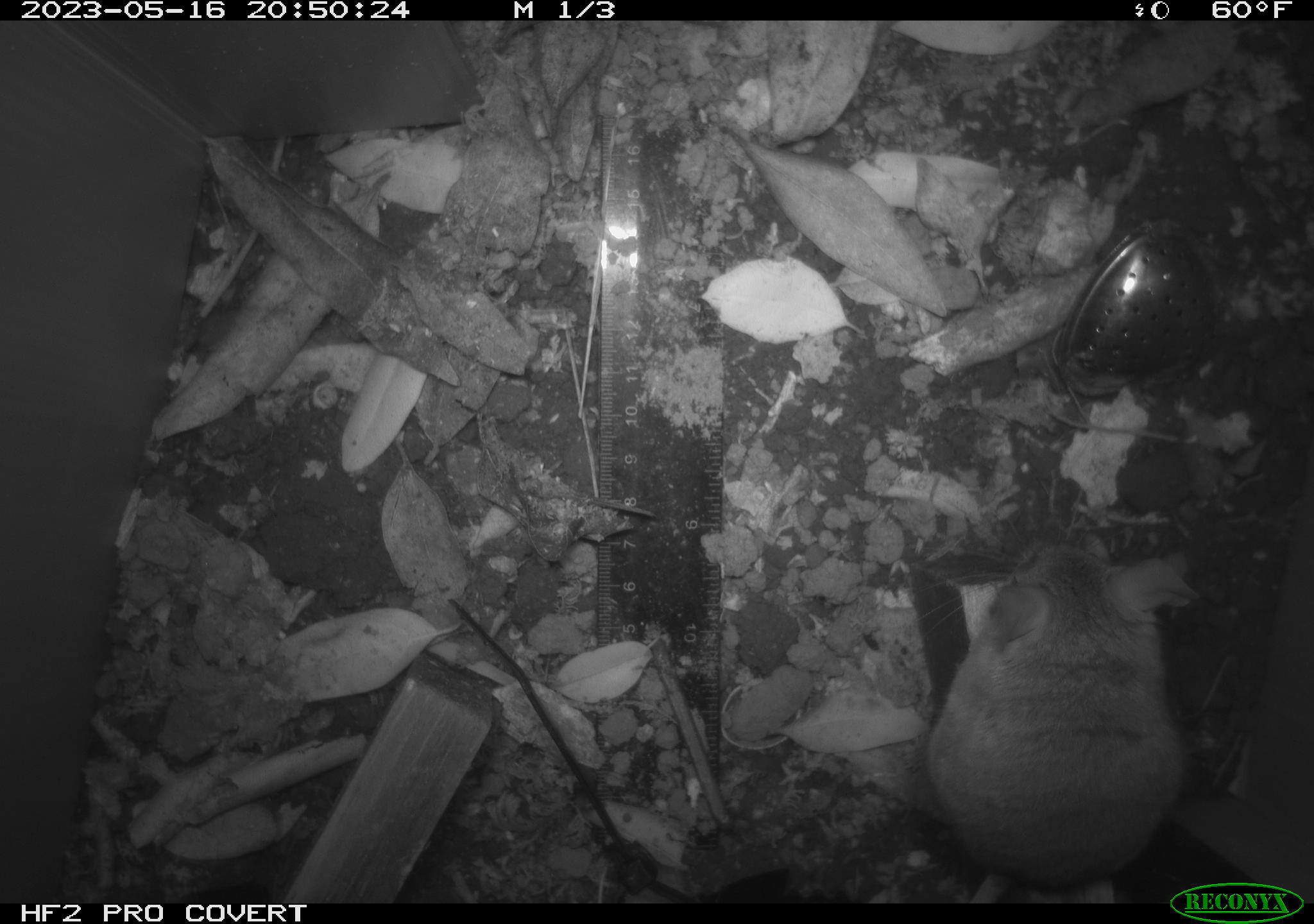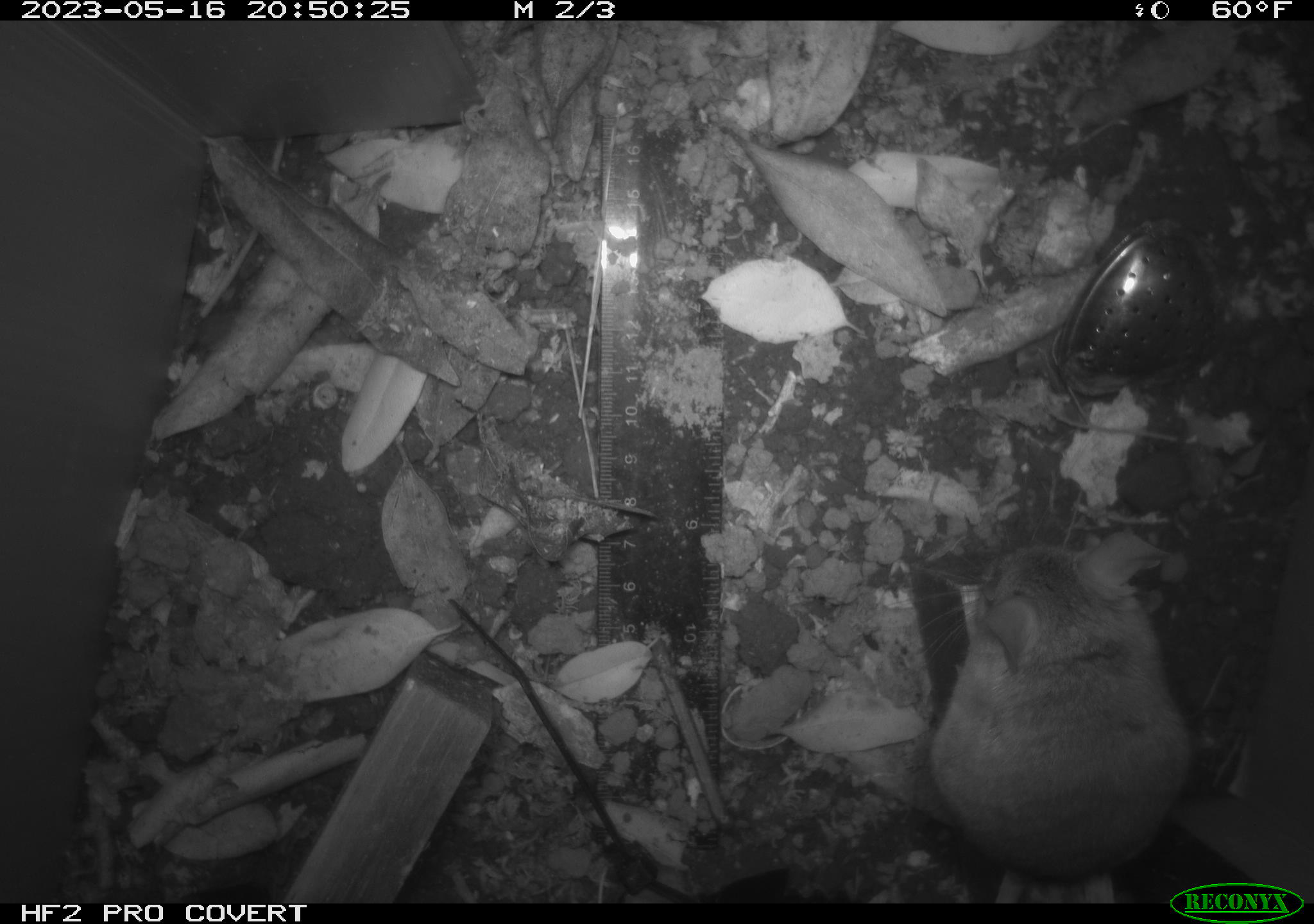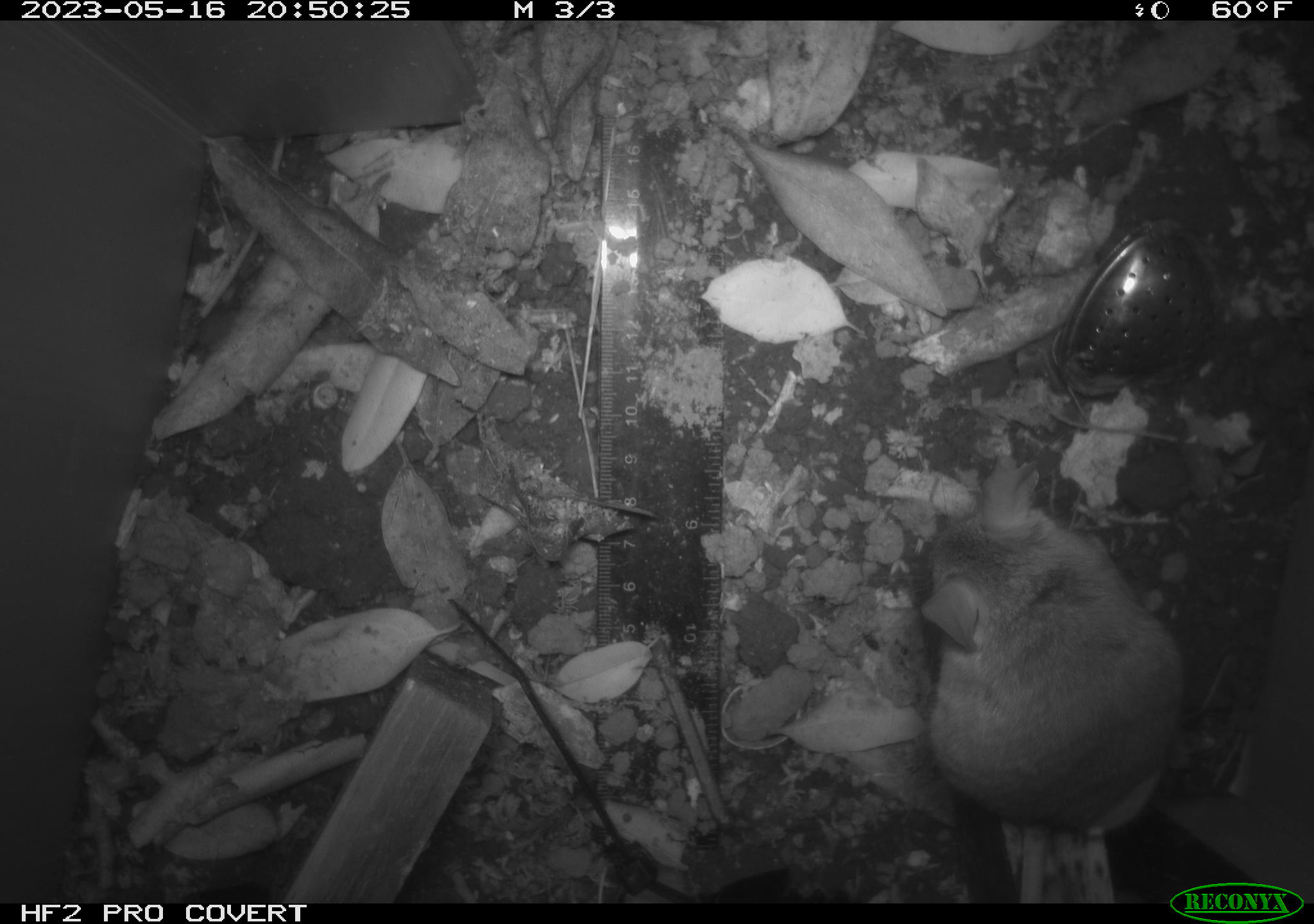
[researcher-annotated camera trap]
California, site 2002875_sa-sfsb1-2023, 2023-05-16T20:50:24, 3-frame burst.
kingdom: Animalia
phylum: Chordata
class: Mammalia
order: Rodentia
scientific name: Rodentia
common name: mouse species